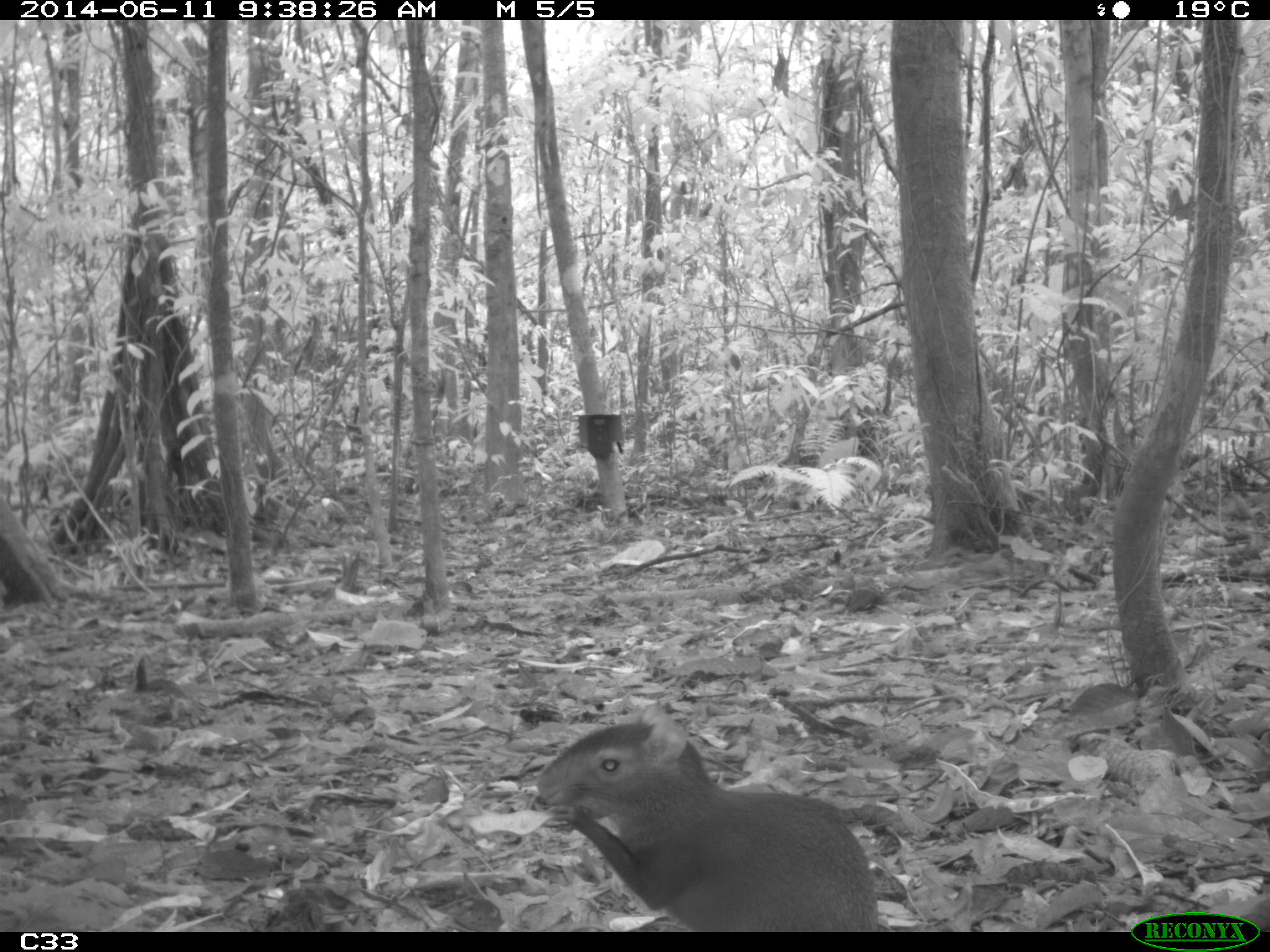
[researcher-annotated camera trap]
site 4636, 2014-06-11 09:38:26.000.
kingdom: Animalia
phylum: Chordata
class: Mammalia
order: Rodentia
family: Dasyproctidae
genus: Dasyprocta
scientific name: Dasyprocta leporina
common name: red-rumped agouti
Dasyprocta leporina (red-rumped agouti), count 1, age adult.